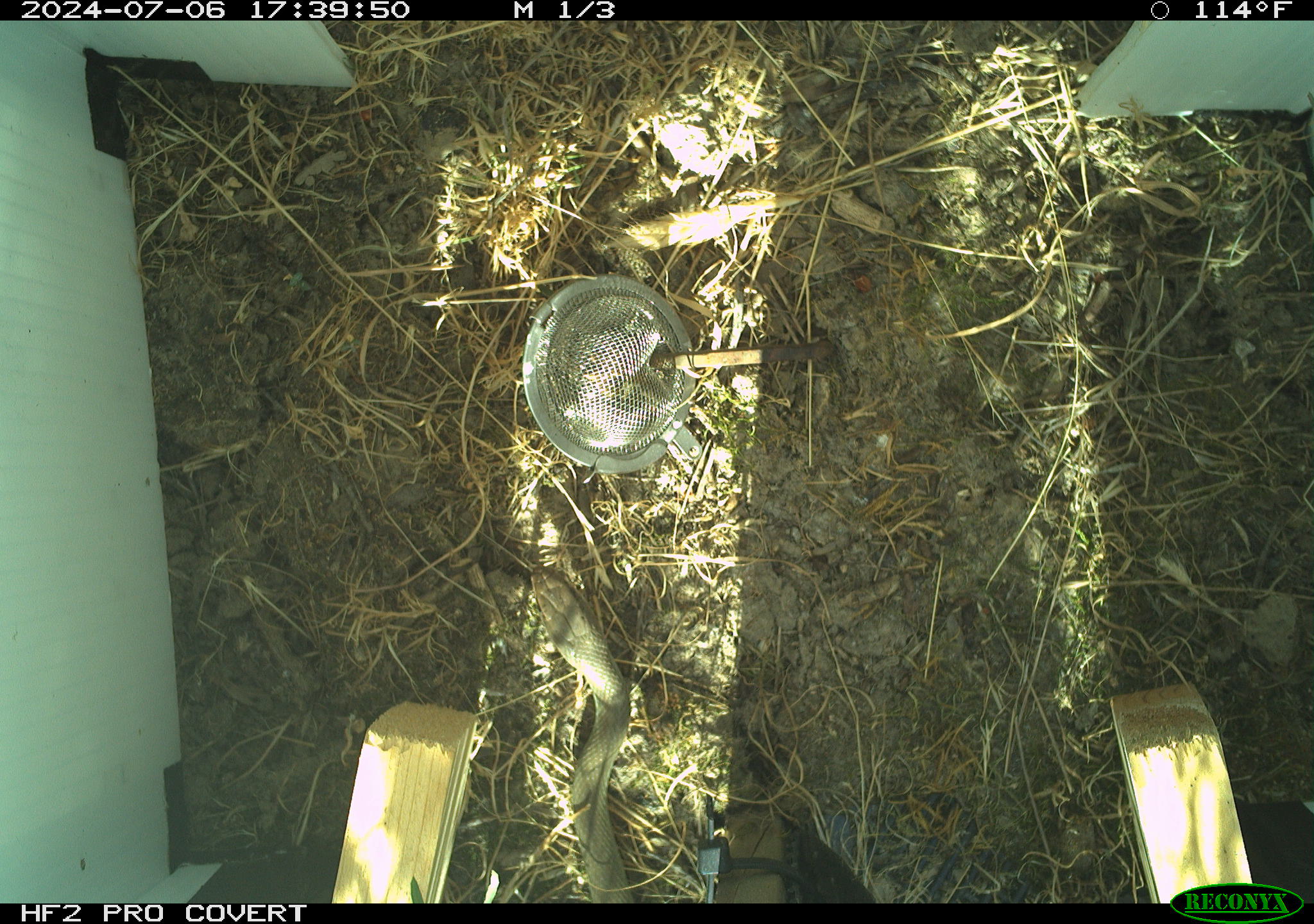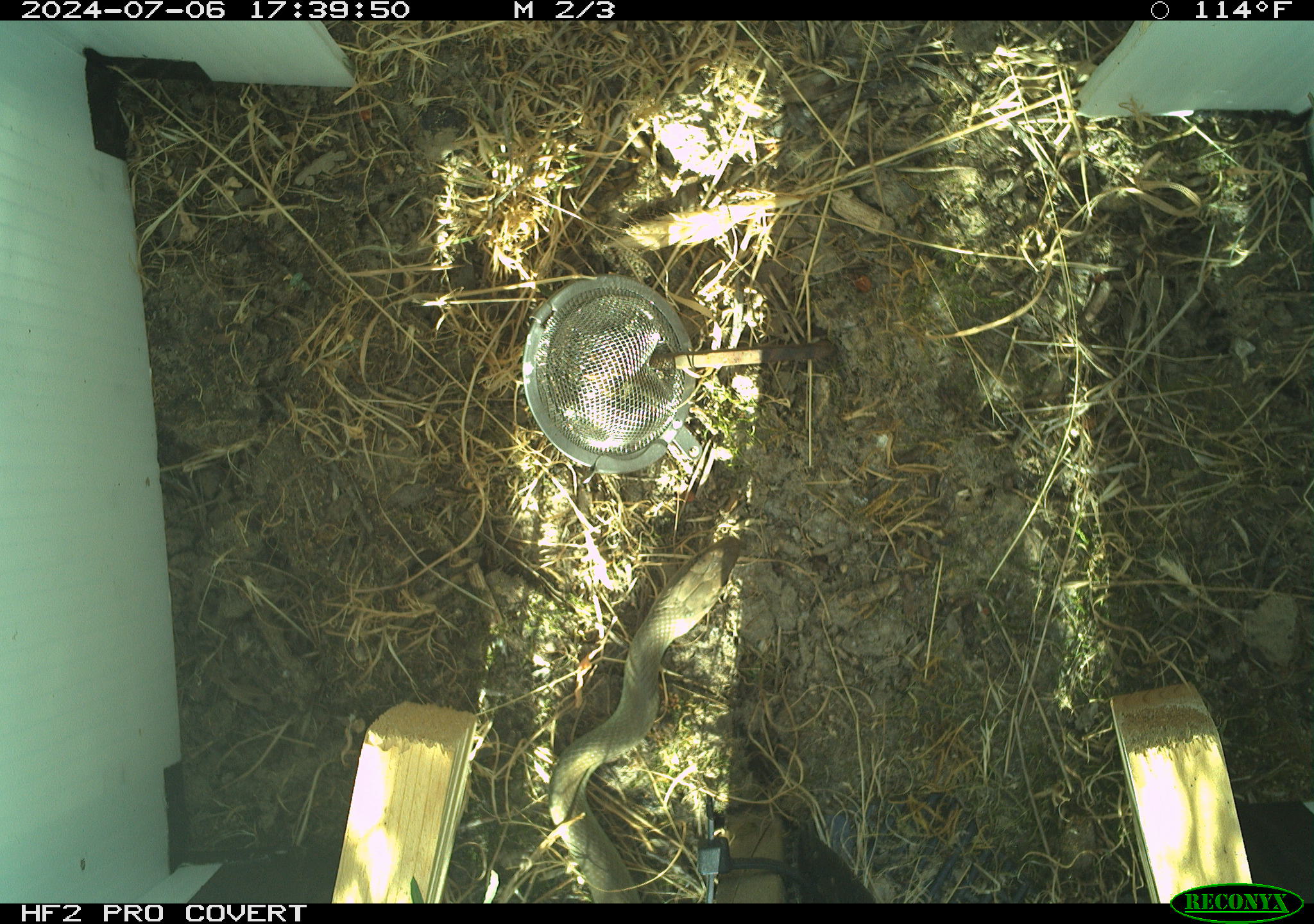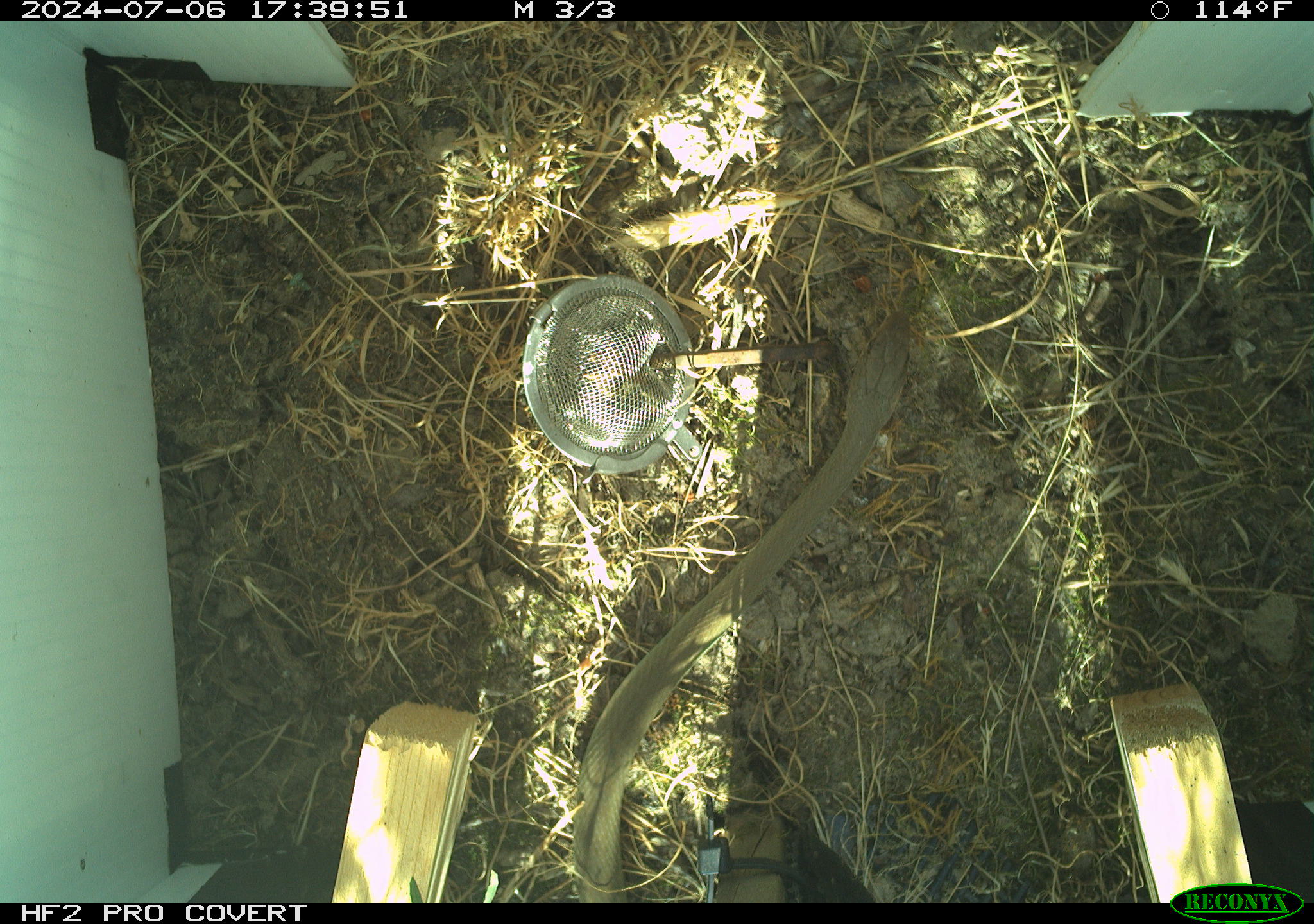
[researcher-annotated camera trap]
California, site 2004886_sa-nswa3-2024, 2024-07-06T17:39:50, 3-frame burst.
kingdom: Animalia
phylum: Chordata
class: Reptilia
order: Squamata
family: Colubridae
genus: Coluber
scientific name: Coluber constrictor mormon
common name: western yellow-bellied racer